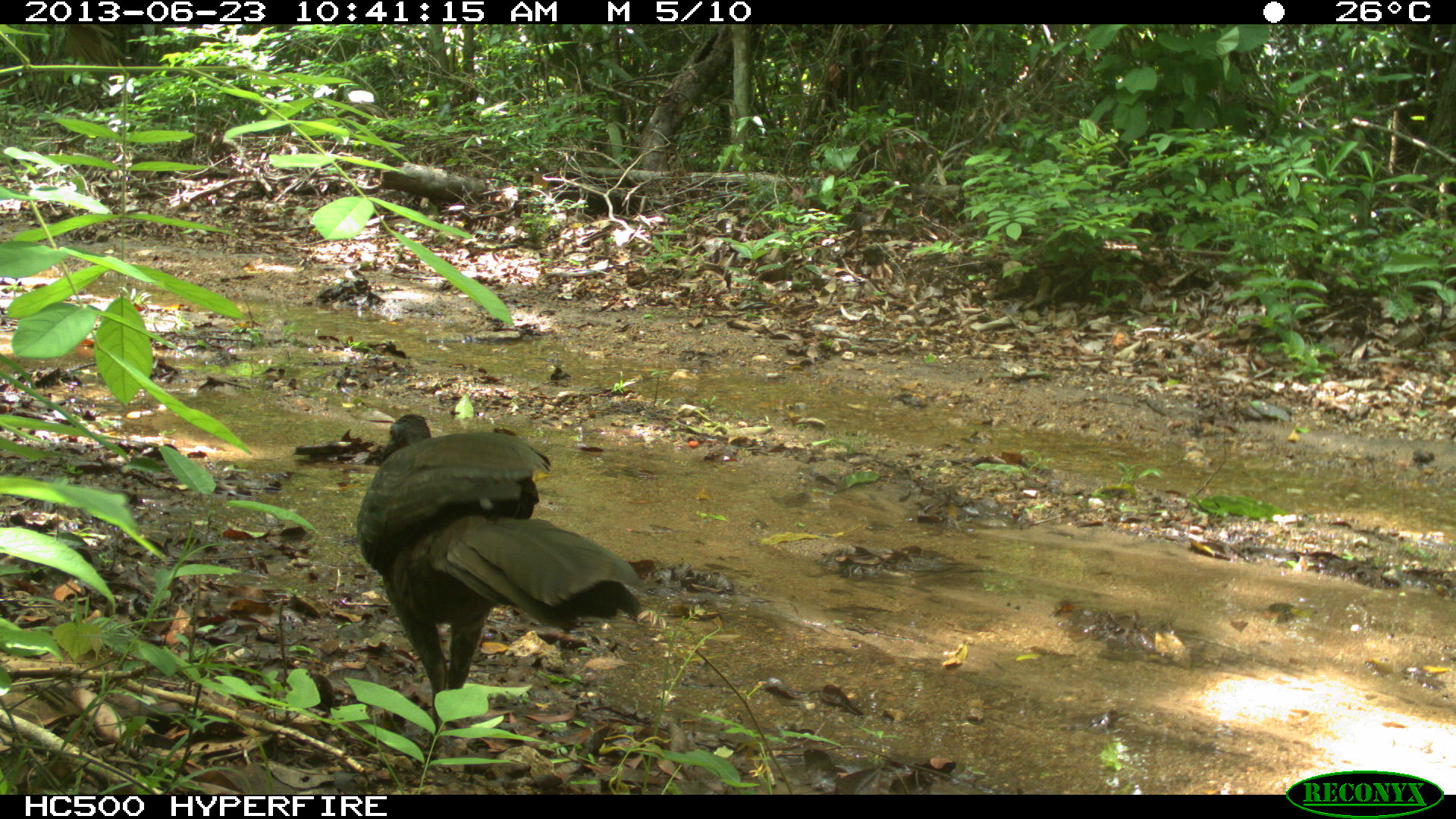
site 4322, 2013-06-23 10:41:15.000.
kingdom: Animalia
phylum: Chordata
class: Aves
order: Galliformes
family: Cracidae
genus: Penelope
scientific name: Penelope purpurascens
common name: crested guan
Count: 1.